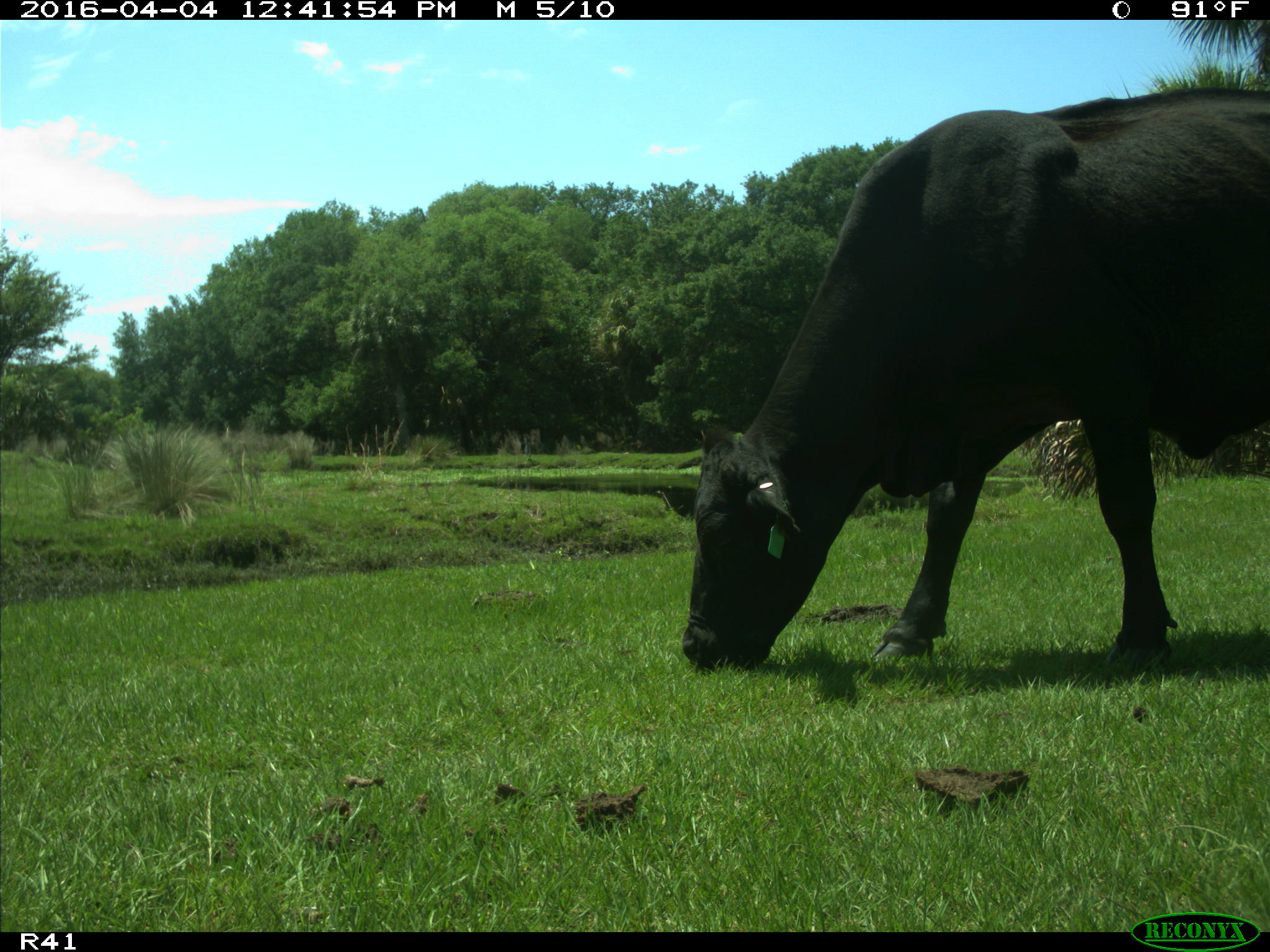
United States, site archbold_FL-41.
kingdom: Animalia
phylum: Chordata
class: Mammalia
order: Artiodactyla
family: Bovidae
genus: Bos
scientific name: Bos taurus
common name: domestic cow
Bos taurus (domestic cow).